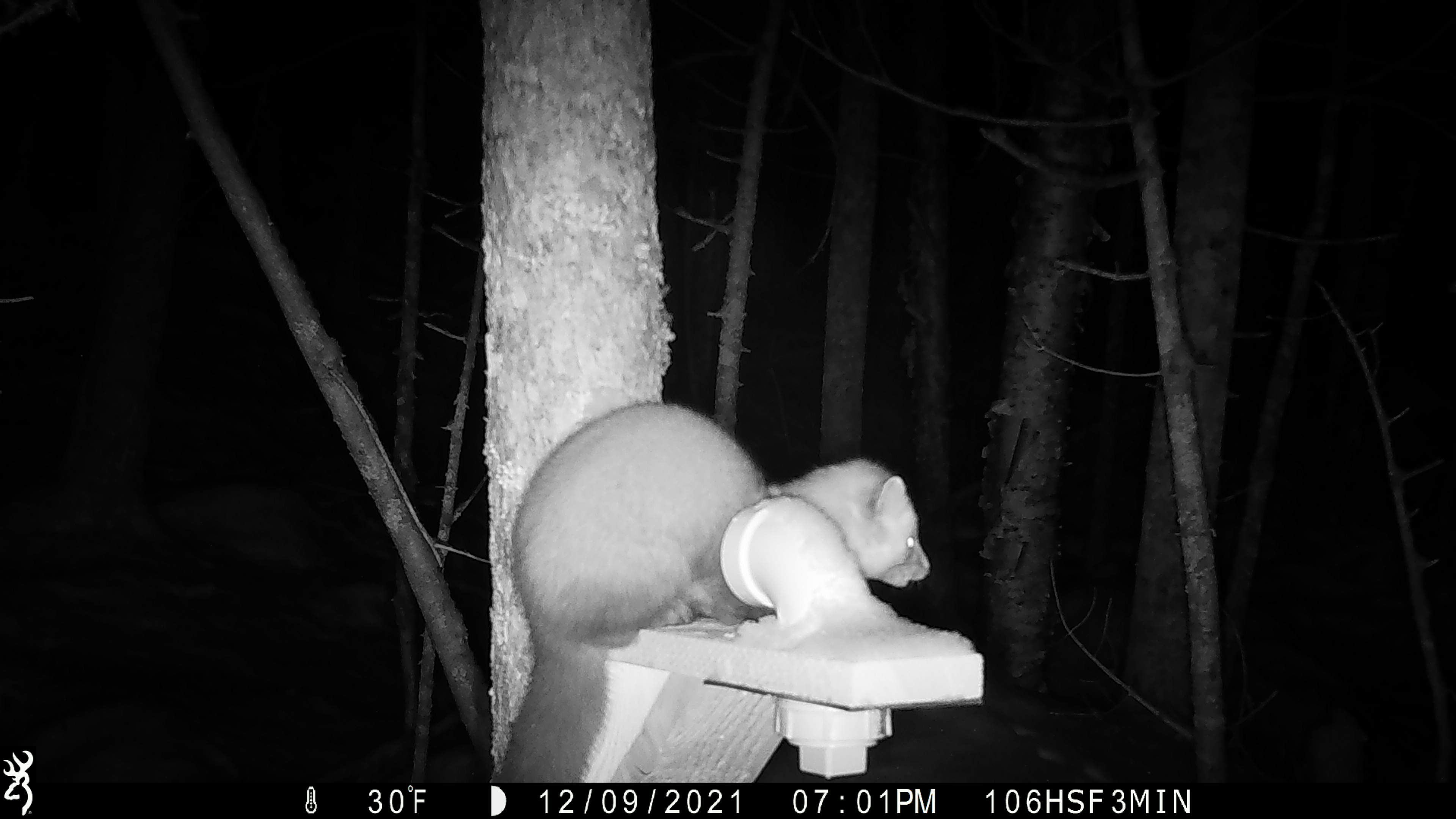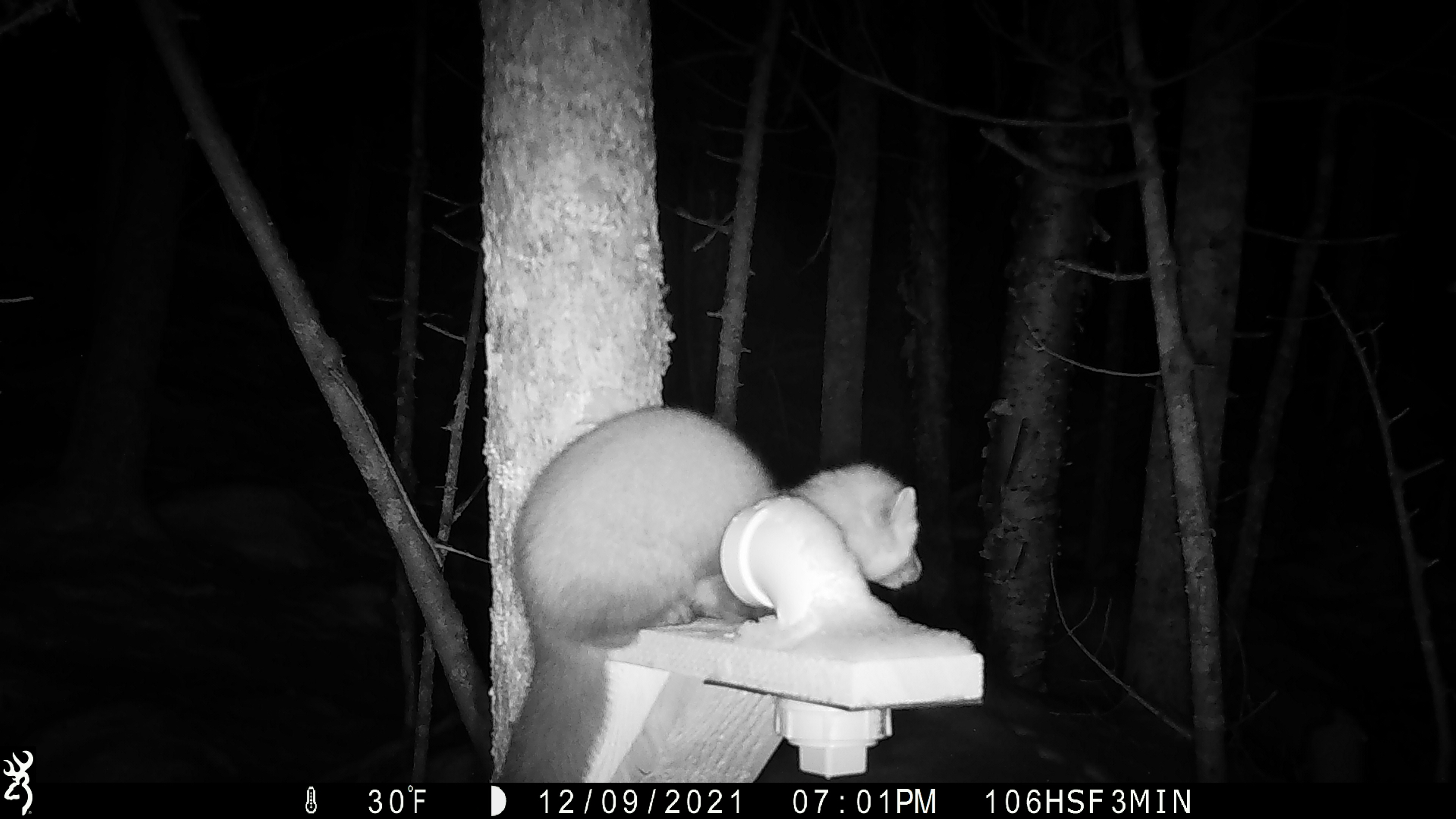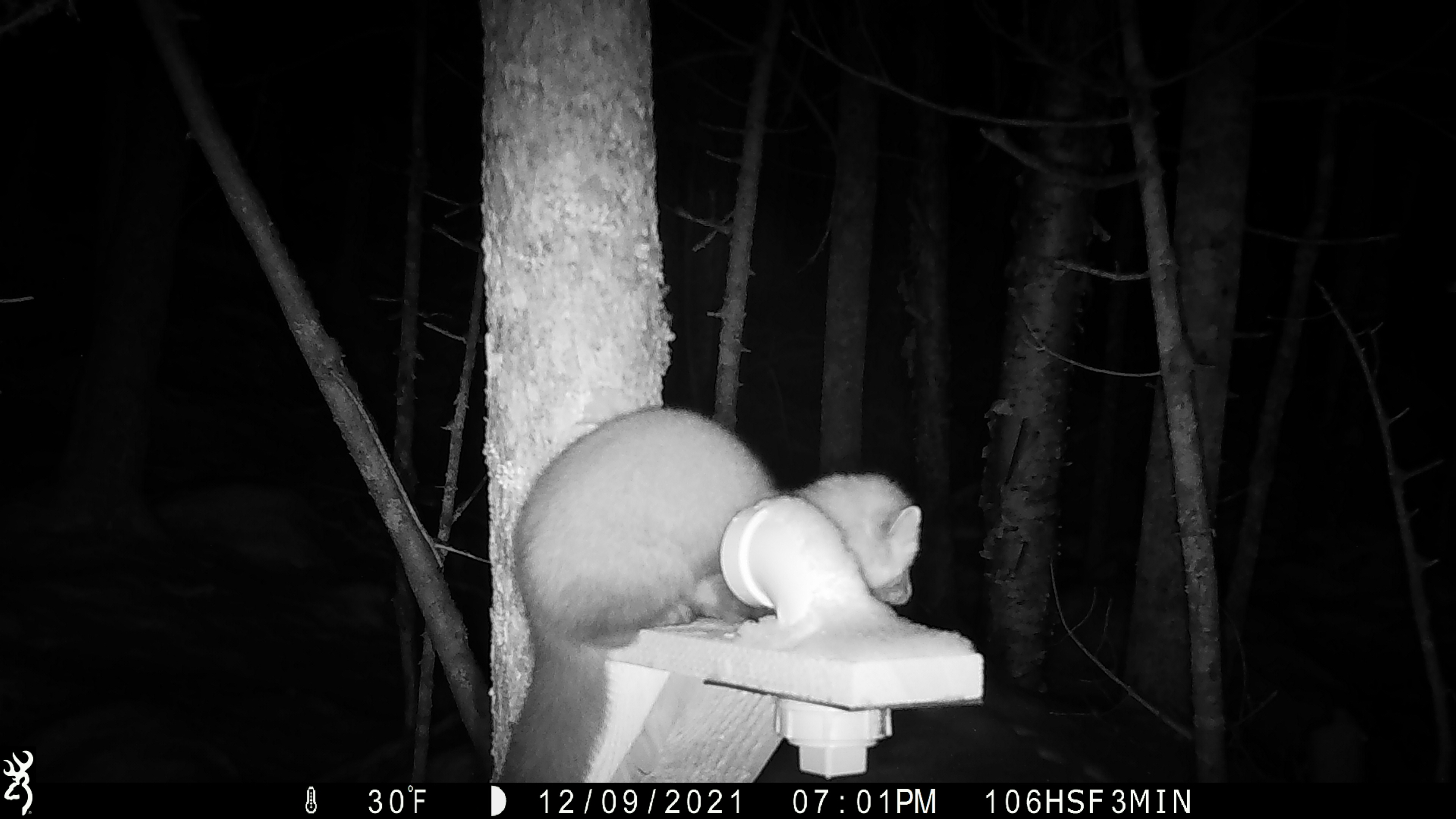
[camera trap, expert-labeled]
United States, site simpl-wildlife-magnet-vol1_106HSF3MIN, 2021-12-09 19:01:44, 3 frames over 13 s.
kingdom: Animalia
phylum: Chordata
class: Mammalia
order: Carnivora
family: Mustelidae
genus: Martes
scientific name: Martes americana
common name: american marten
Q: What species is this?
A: American marten (Martes americana).